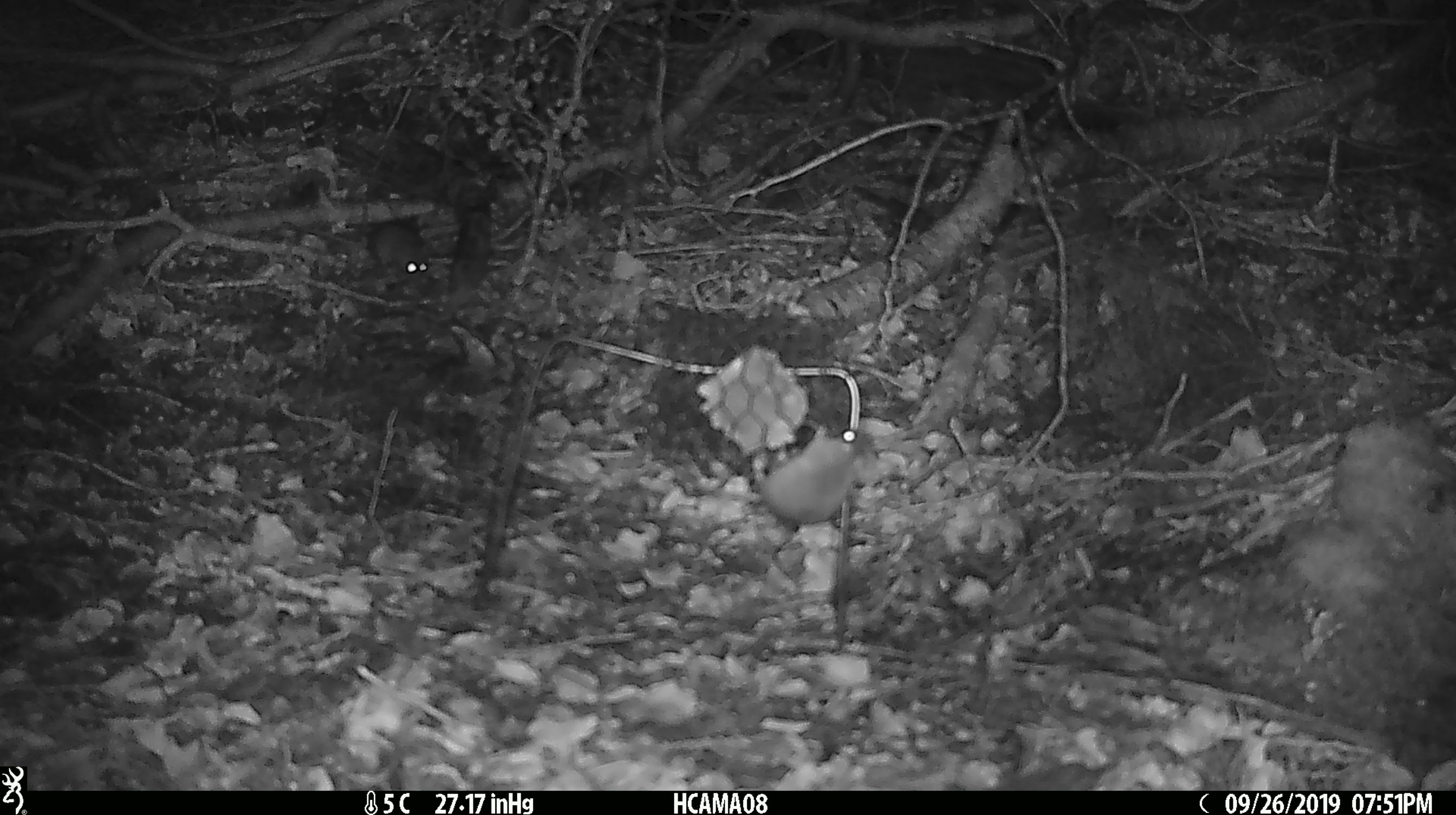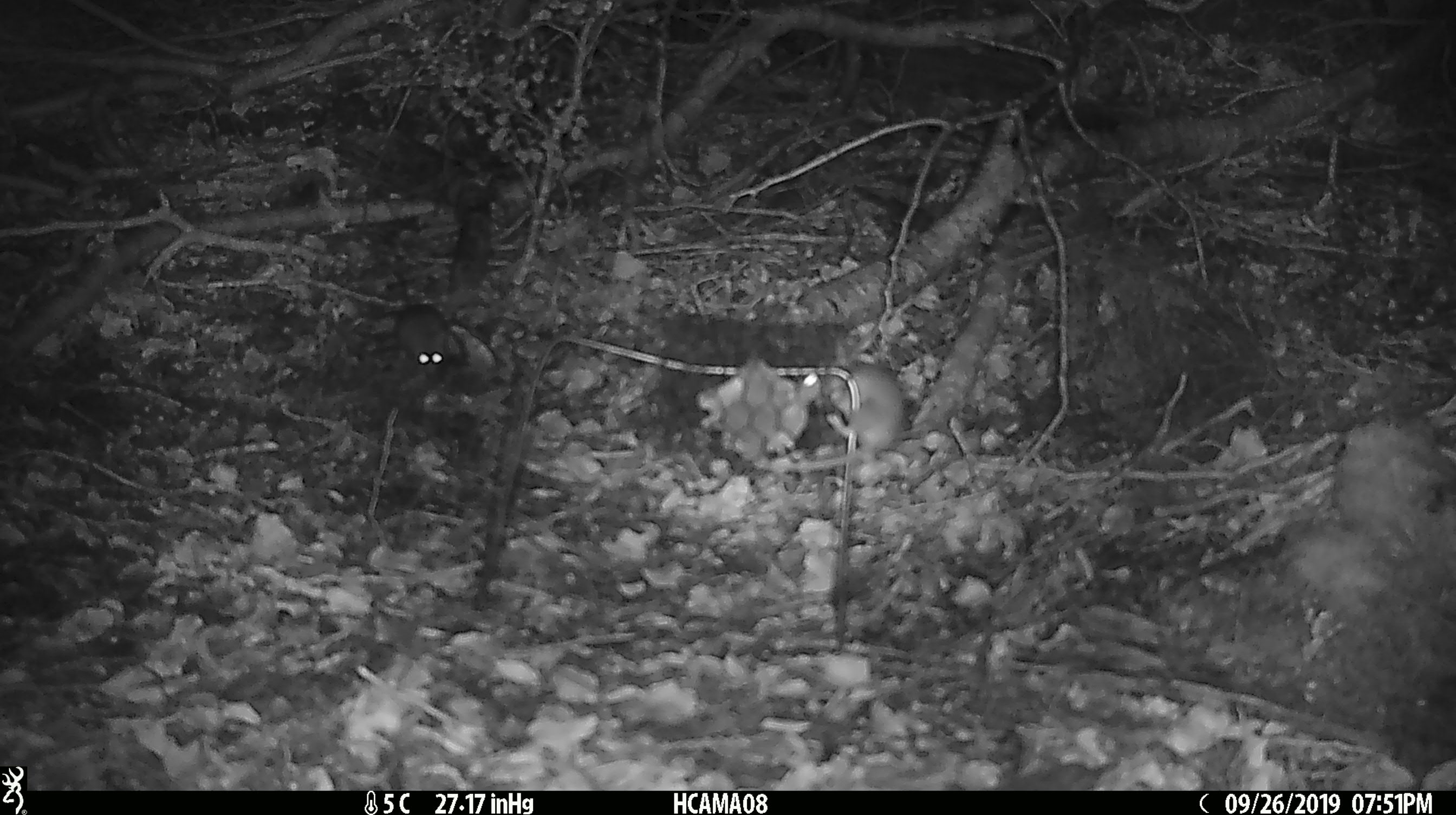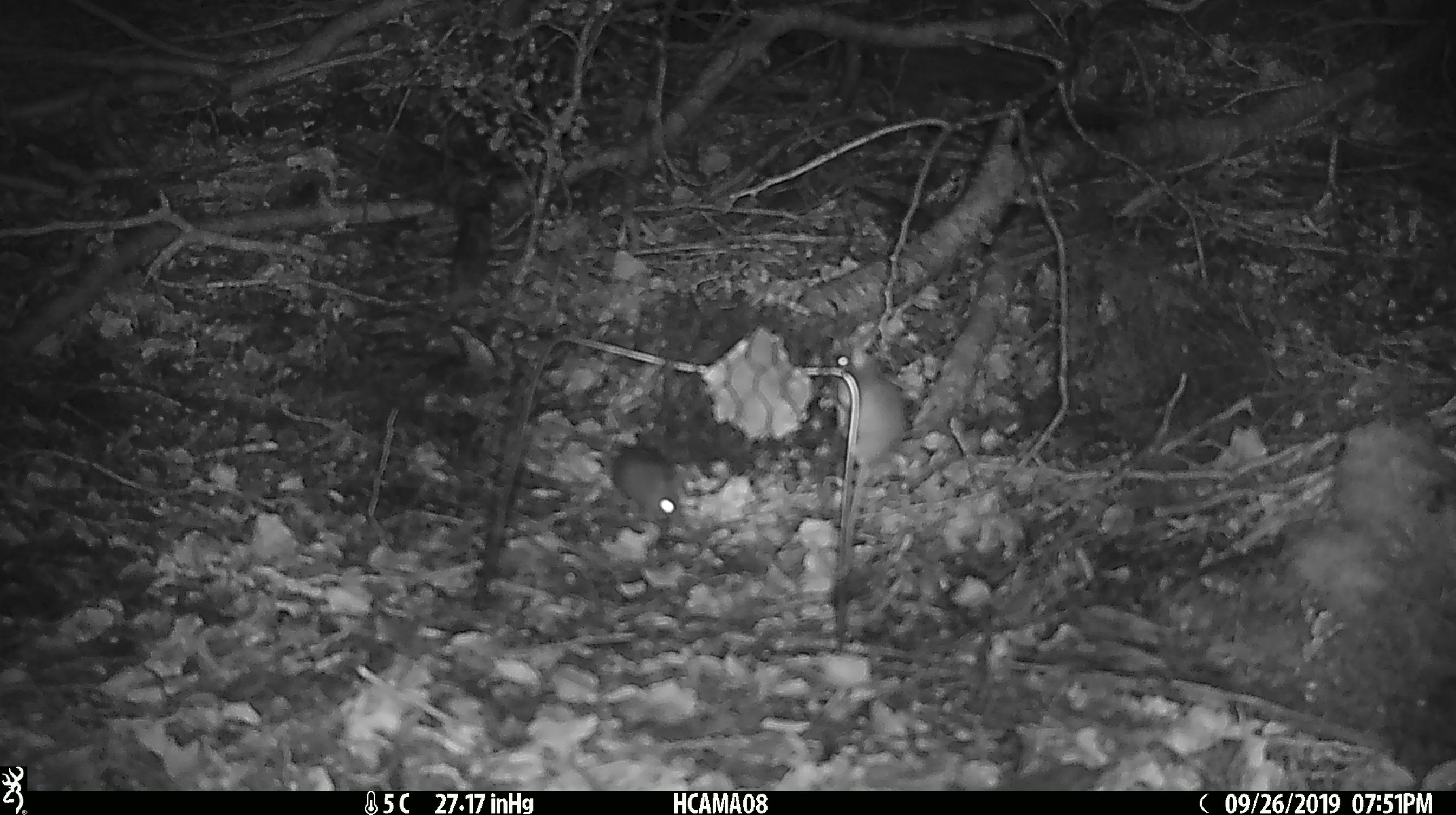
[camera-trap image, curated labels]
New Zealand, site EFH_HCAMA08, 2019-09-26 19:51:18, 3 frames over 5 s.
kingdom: Animalia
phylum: Chordata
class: Mammalia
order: Rodentia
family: Muridae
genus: Mus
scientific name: Mus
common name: mouse